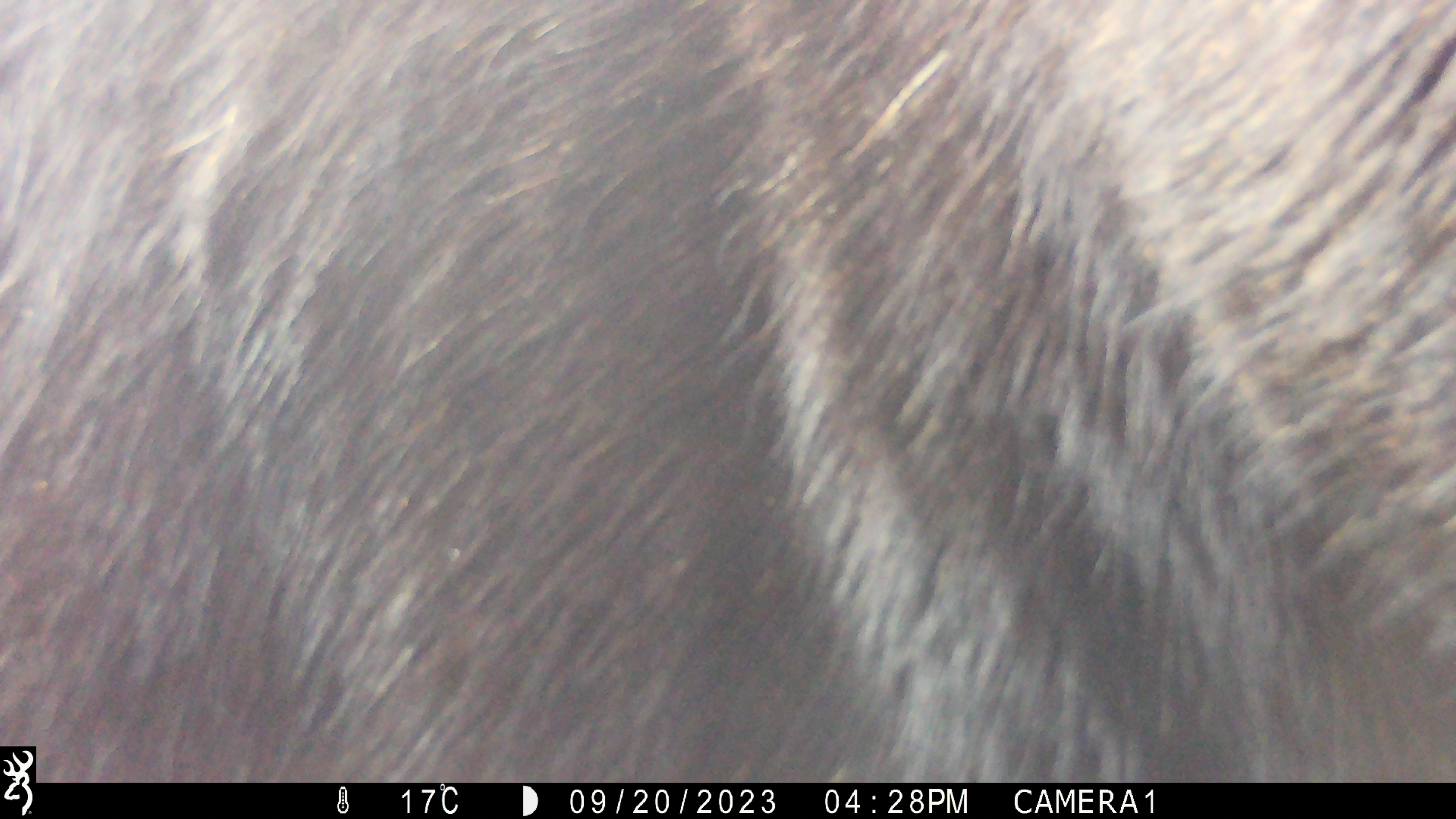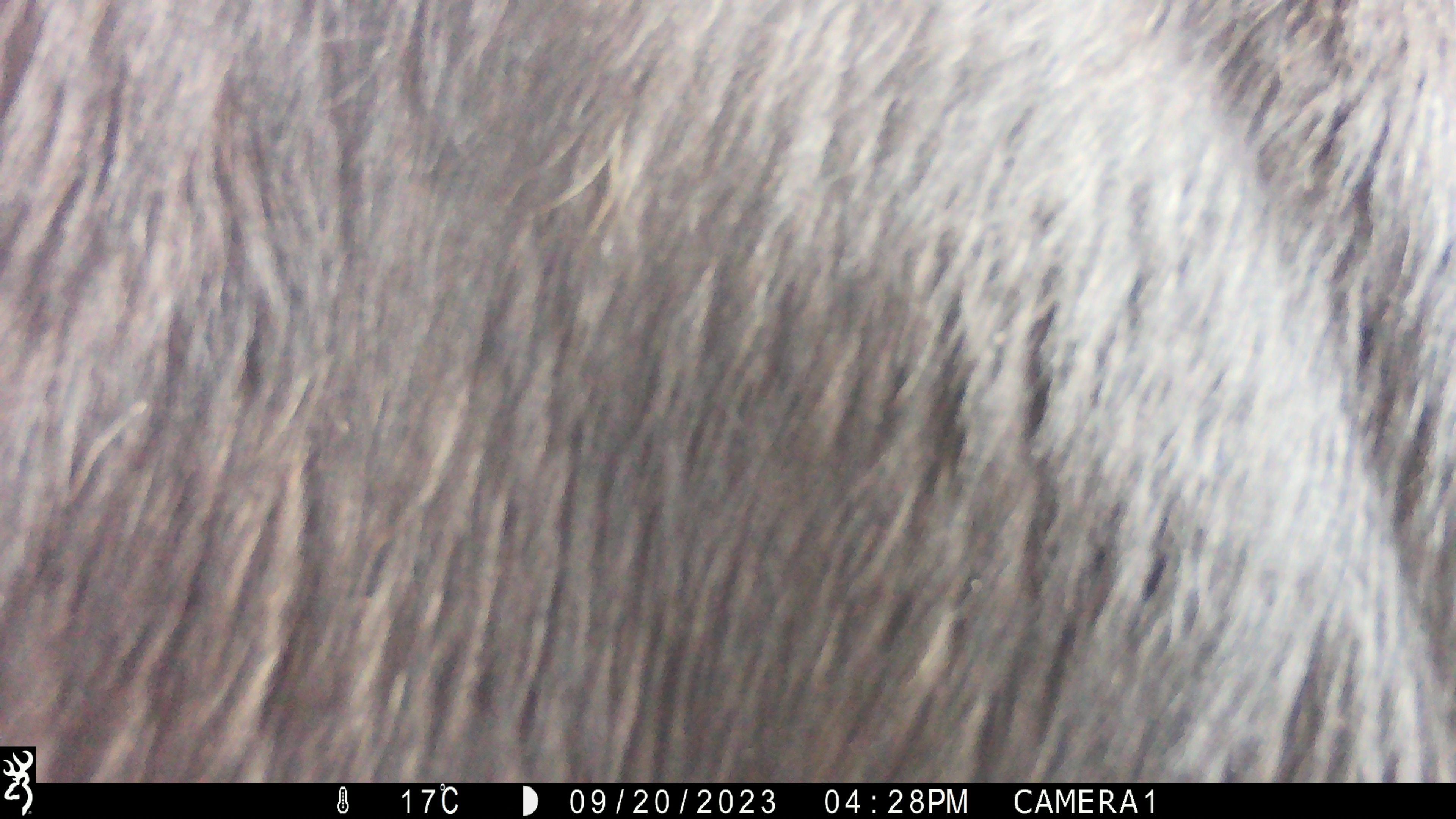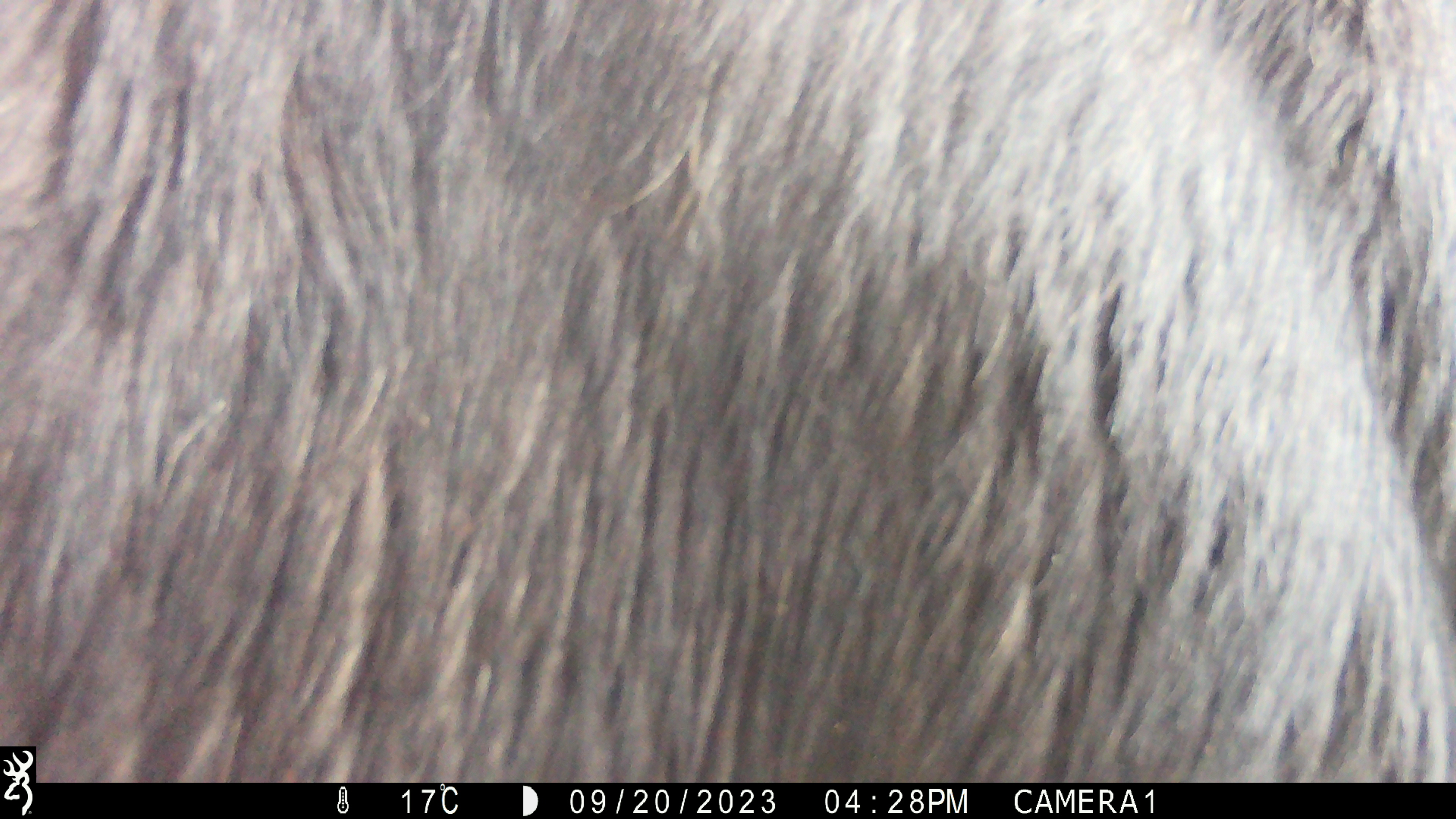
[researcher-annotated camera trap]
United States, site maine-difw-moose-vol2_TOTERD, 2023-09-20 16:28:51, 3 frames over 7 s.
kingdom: Animalia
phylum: Chordata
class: Mammalia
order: Artiodactyla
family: Cervidae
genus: Alces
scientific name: Alces alces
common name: moose